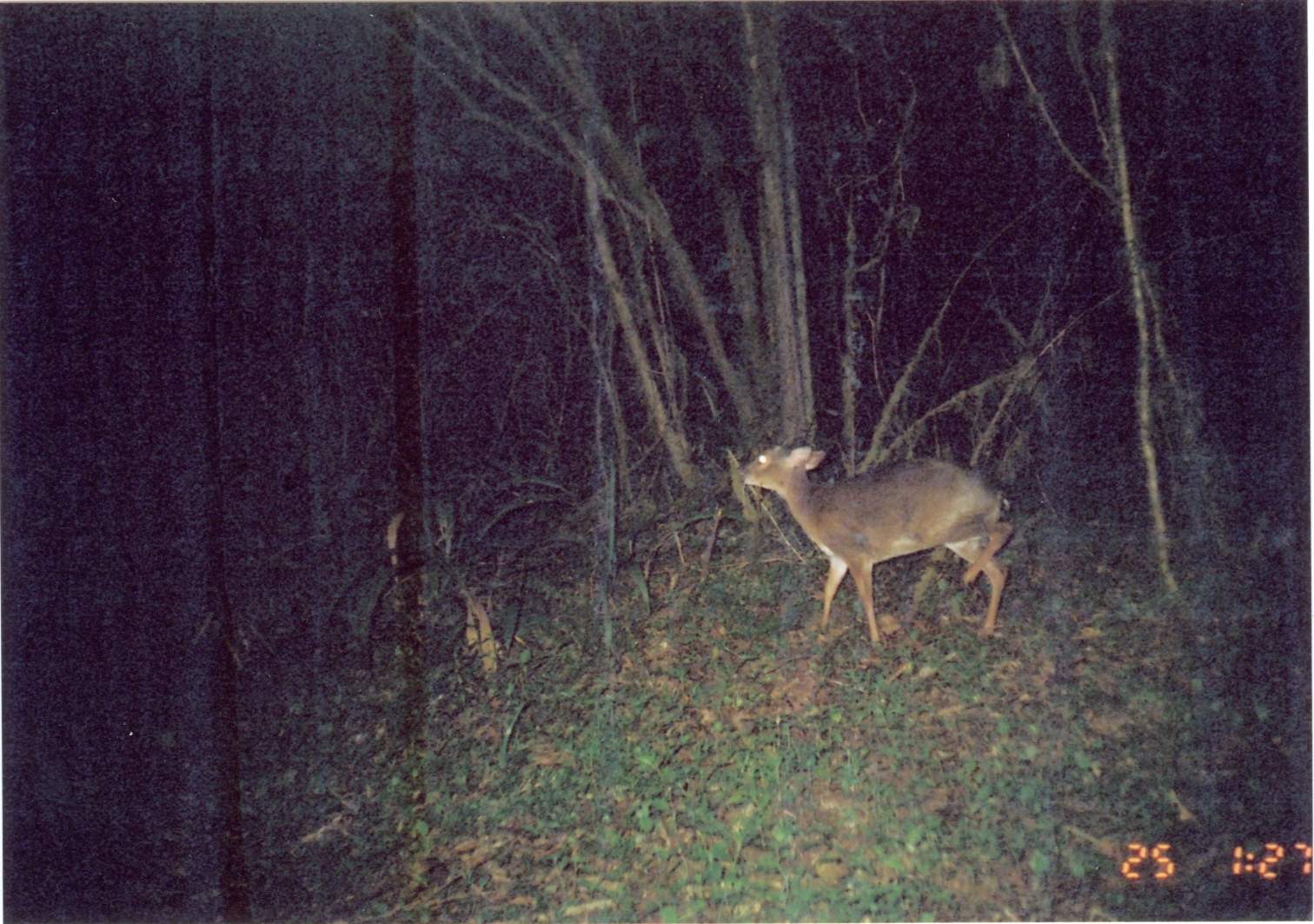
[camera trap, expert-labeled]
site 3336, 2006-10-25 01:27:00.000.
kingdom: Animalia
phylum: Chordata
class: Mammalia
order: Artiodactyla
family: Bovidae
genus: Nesotragus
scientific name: Nesotragus moschatus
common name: suni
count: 1